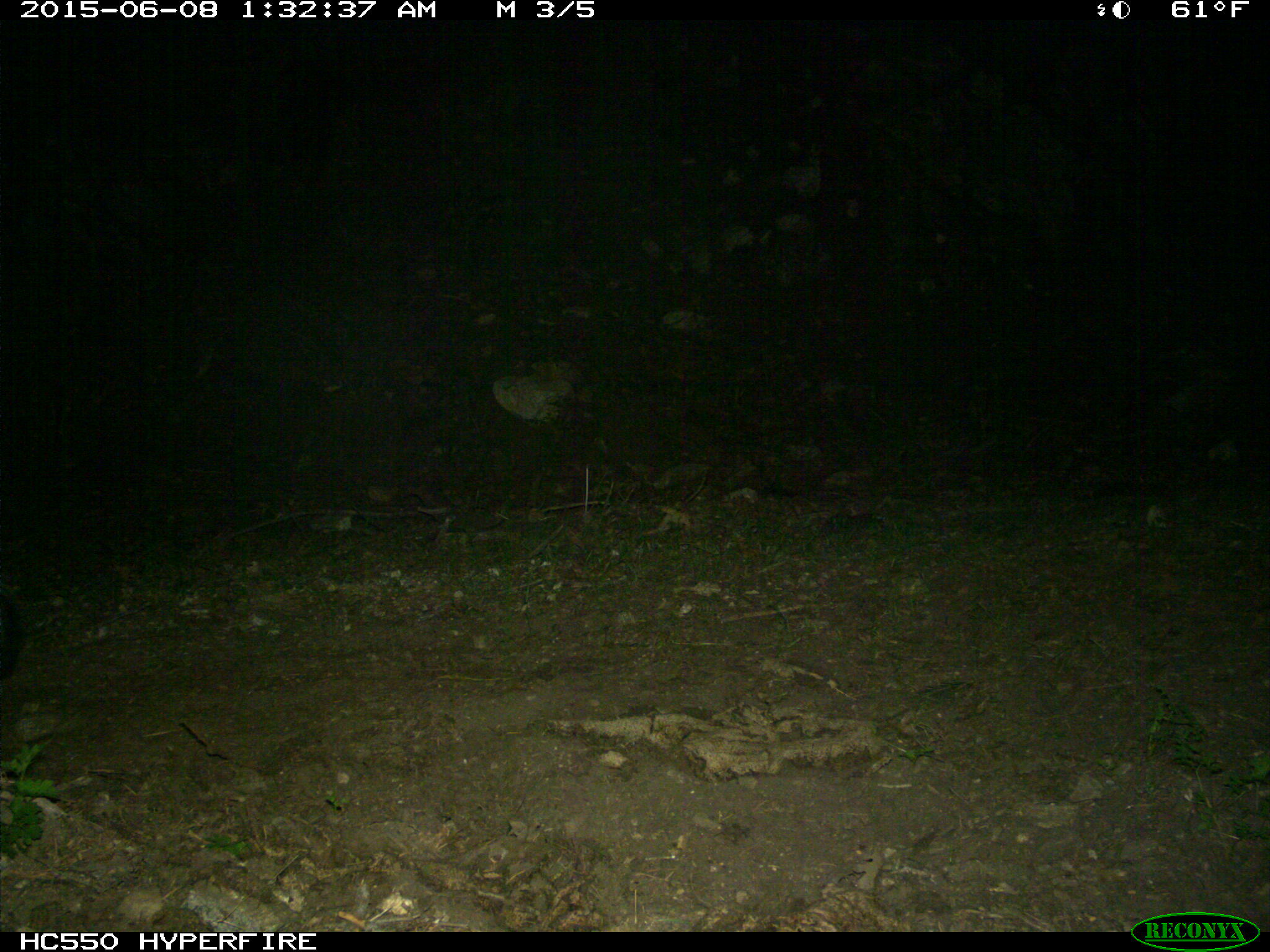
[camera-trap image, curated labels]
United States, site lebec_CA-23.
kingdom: Animalia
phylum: Chordata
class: Mammalia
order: Carnivora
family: Mephitidae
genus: Mephitis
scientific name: Mephitis mephitis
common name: striped skunk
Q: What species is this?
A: Mephitis mephitis (striped skunk).